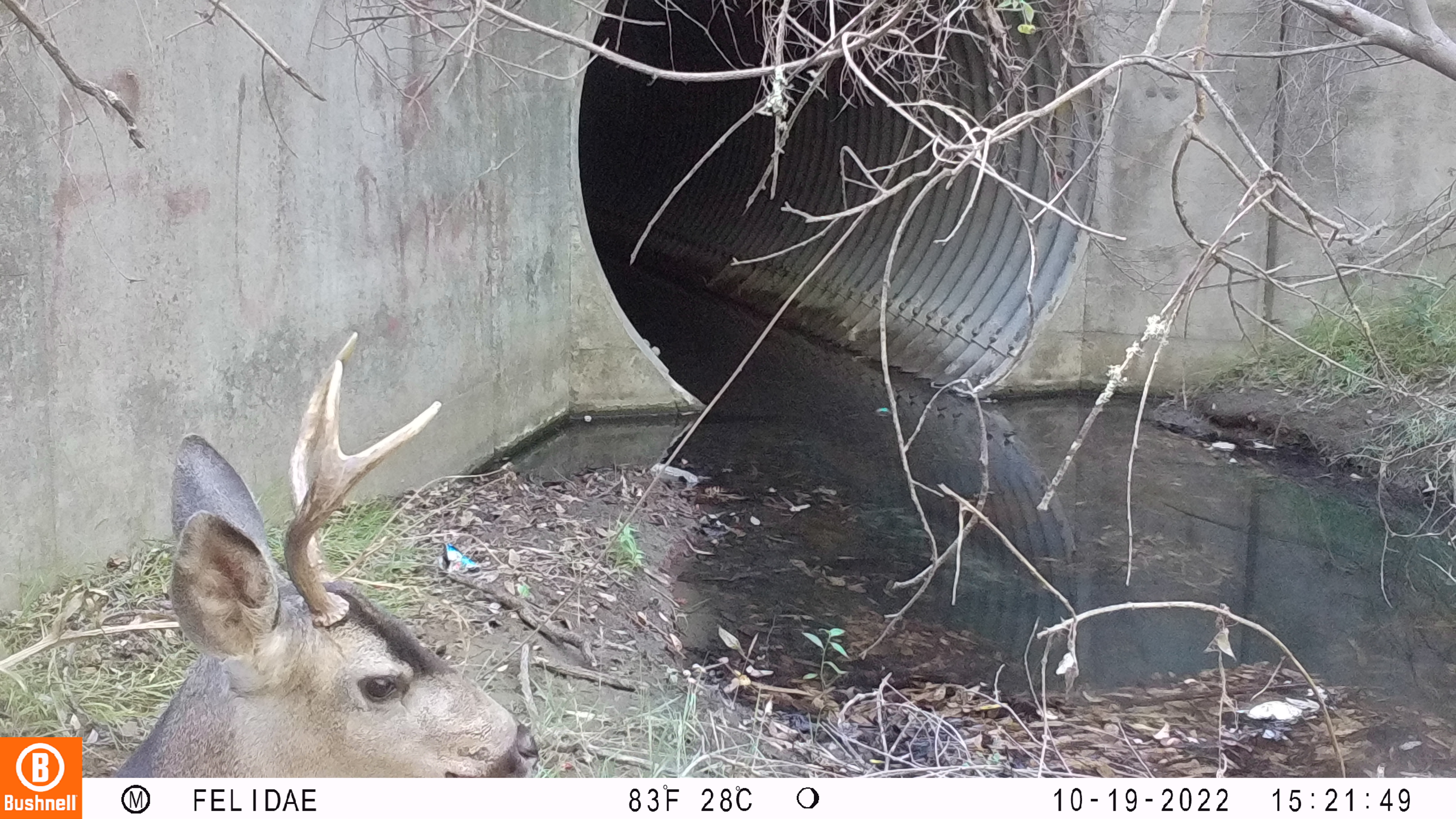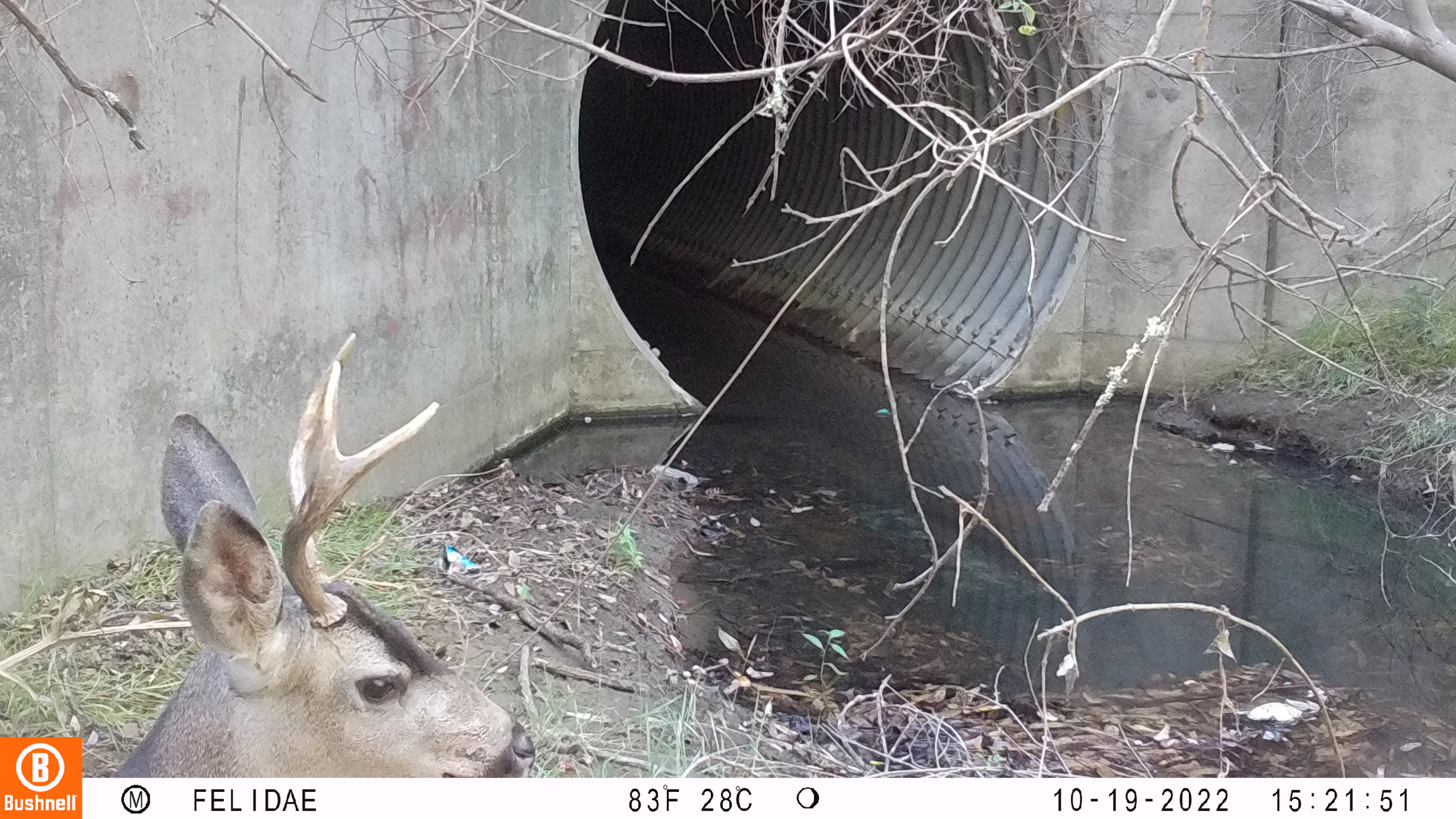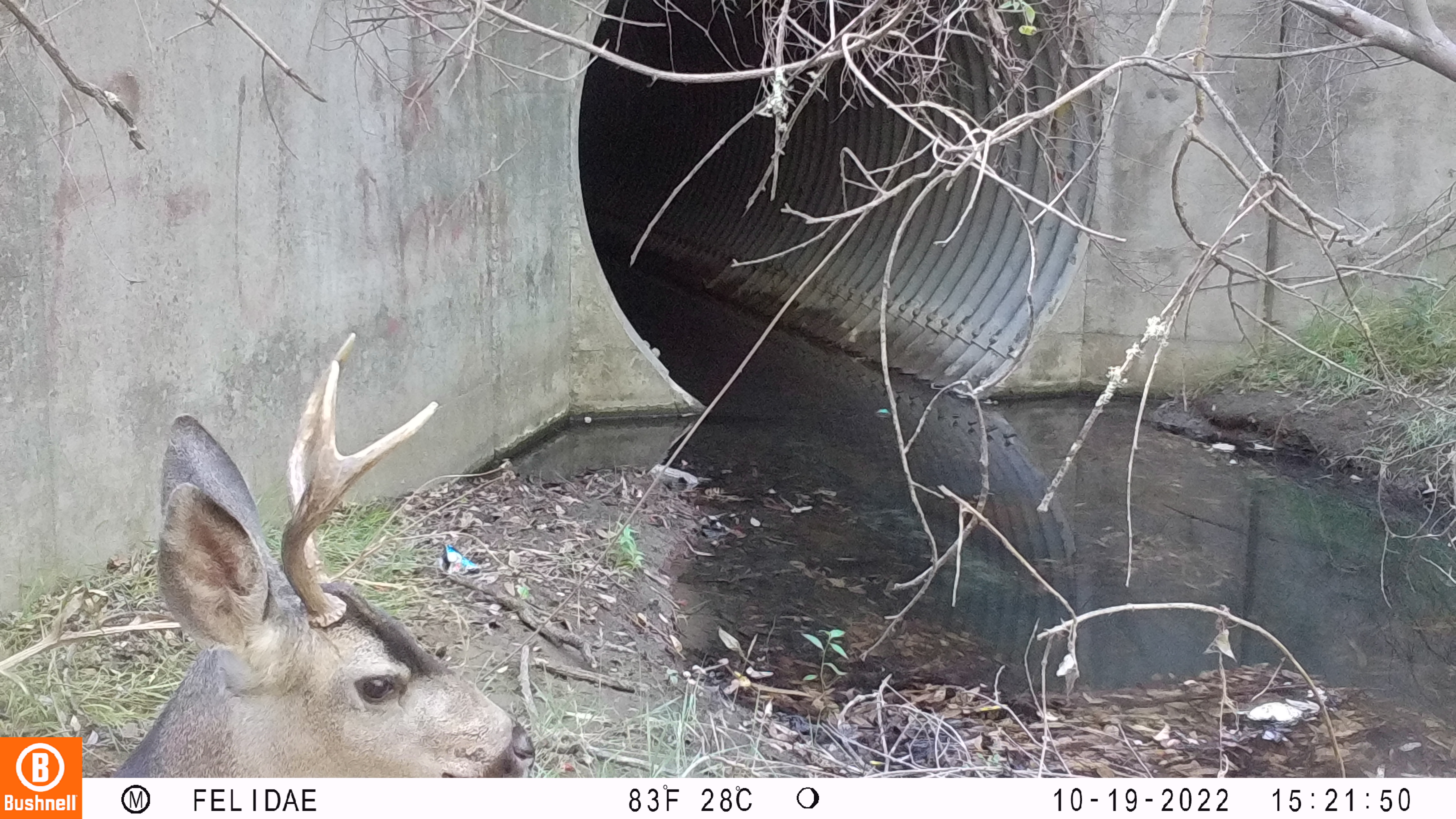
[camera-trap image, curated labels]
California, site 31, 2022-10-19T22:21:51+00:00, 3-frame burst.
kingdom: Animalia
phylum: Chordata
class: Mammalia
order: Artiodactyla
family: Cervidae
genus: Odocoileus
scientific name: Odocoileus hemionus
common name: mule deer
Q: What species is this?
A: Mule deer (Odocoileus hemionus).